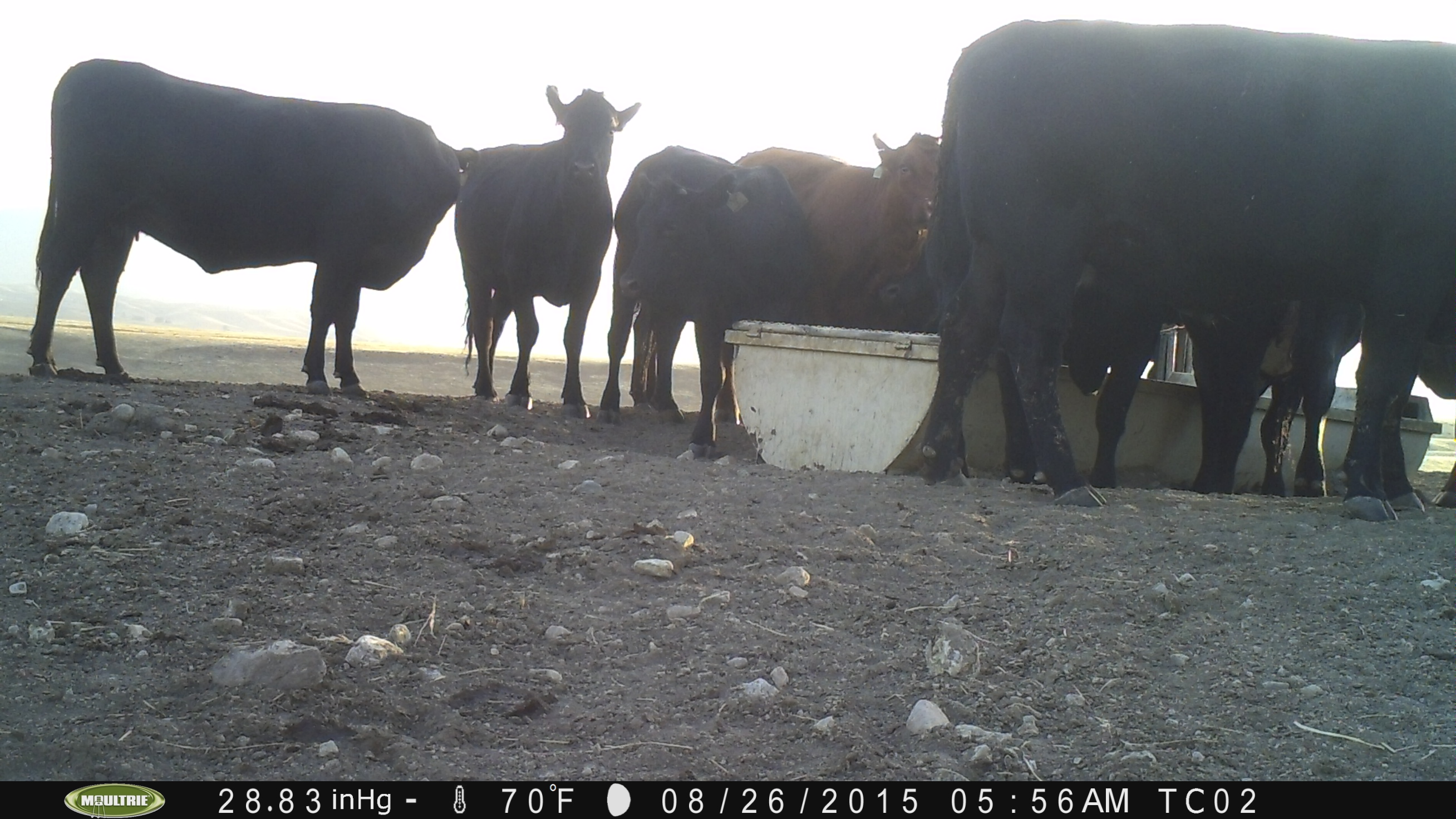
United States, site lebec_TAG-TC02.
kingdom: Animalia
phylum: Chordata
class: Mammalia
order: Artiodactyla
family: Bovidae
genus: Bos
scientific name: Bos taurus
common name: domestic cow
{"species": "Bos taurus (domestic cow)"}